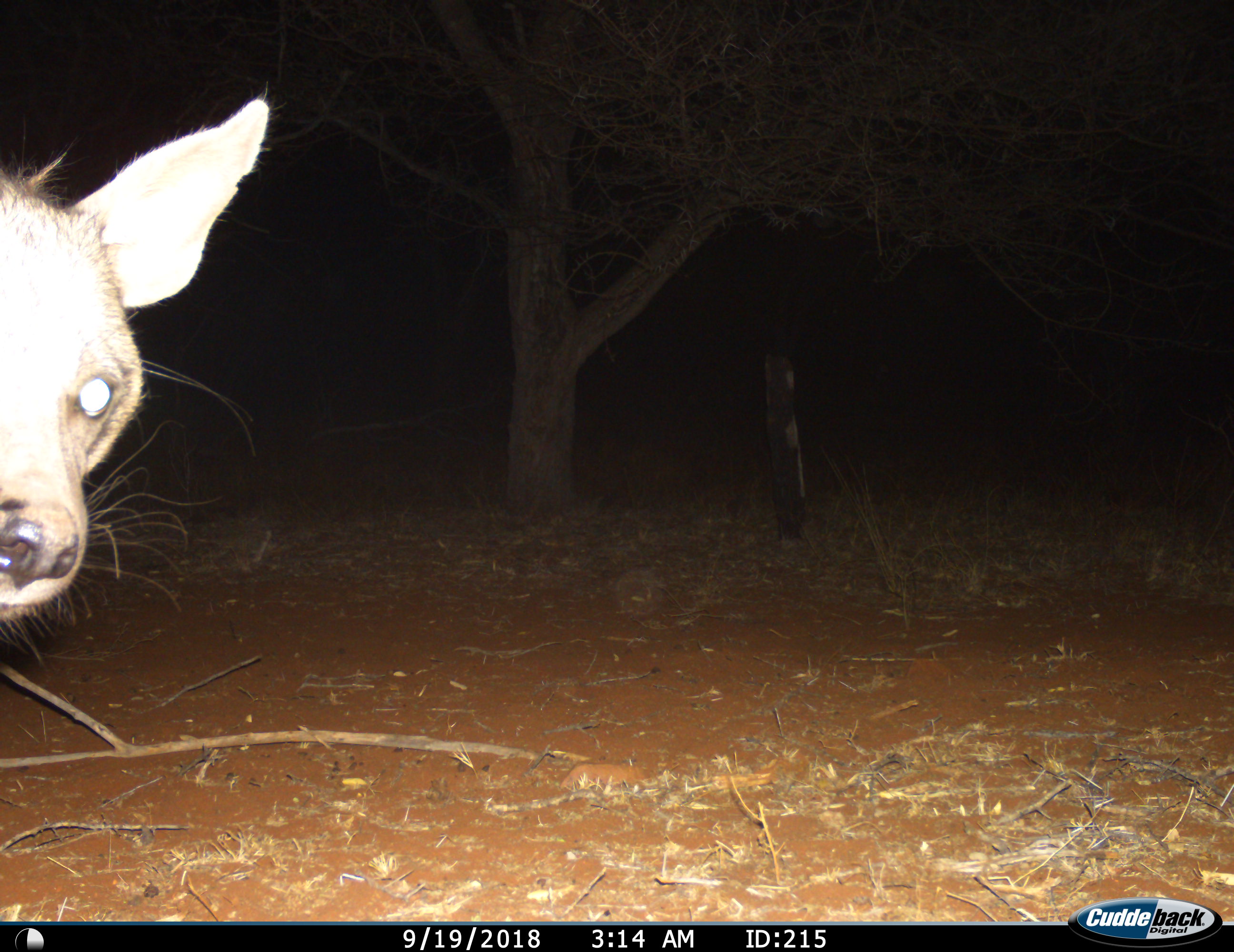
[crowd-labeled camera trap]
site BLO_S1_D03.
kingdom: Animalia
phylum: Chordata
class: Mammalia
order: Carnivora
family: Hyaenidae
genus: Parahyaena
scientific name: Parahyaena brunnea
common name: brown hyena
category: hyenabrown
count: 1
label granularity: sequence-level